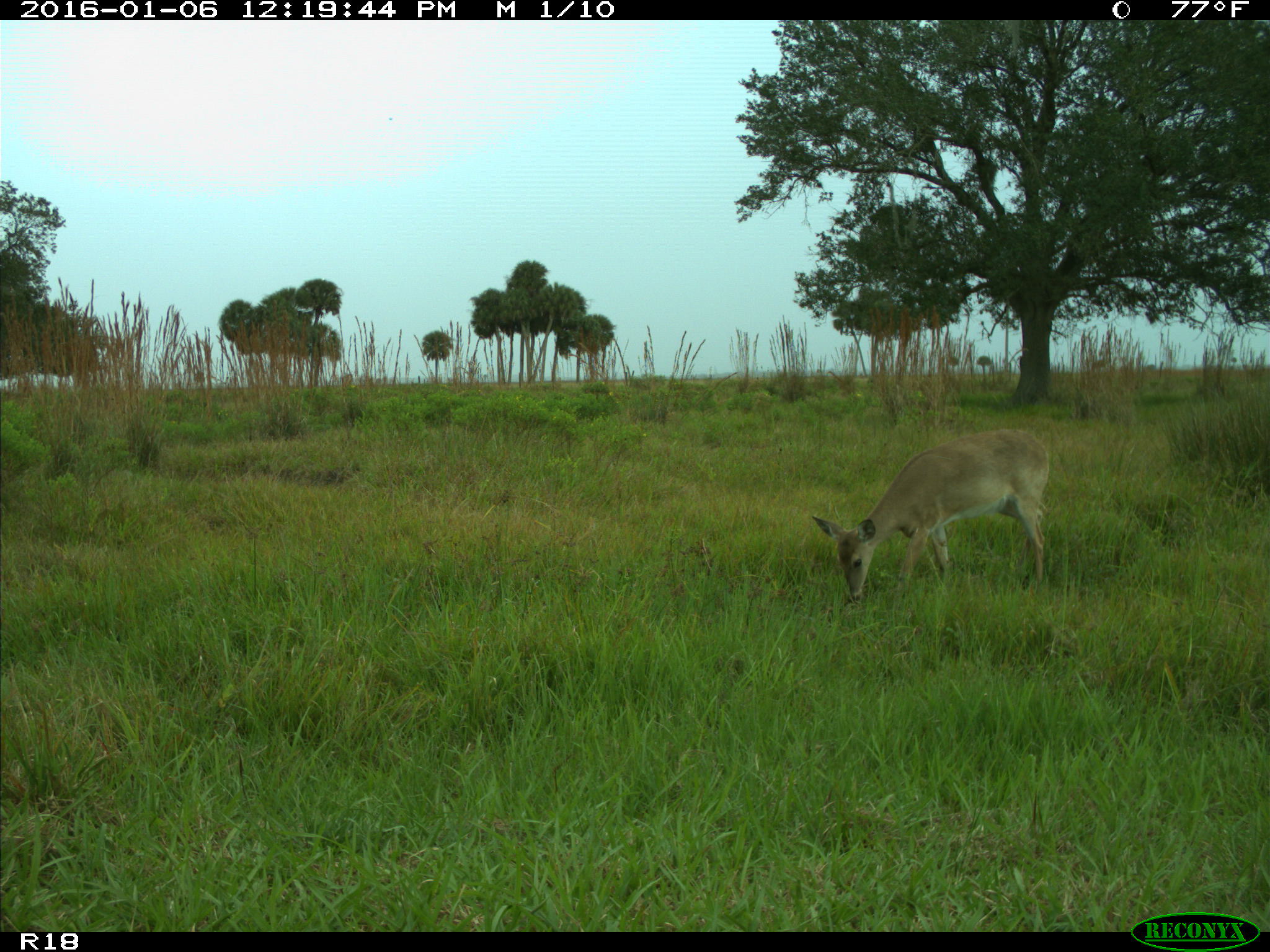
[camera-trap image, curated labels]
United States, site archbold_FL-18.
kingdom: Animalia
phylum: Chordata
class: Mammalia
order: Artiodactyla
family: Cervidae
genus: Odocoileus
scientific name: Odocoileus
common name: deer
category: unidentified deer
Unidentified deer (deer) (Odocoileus).